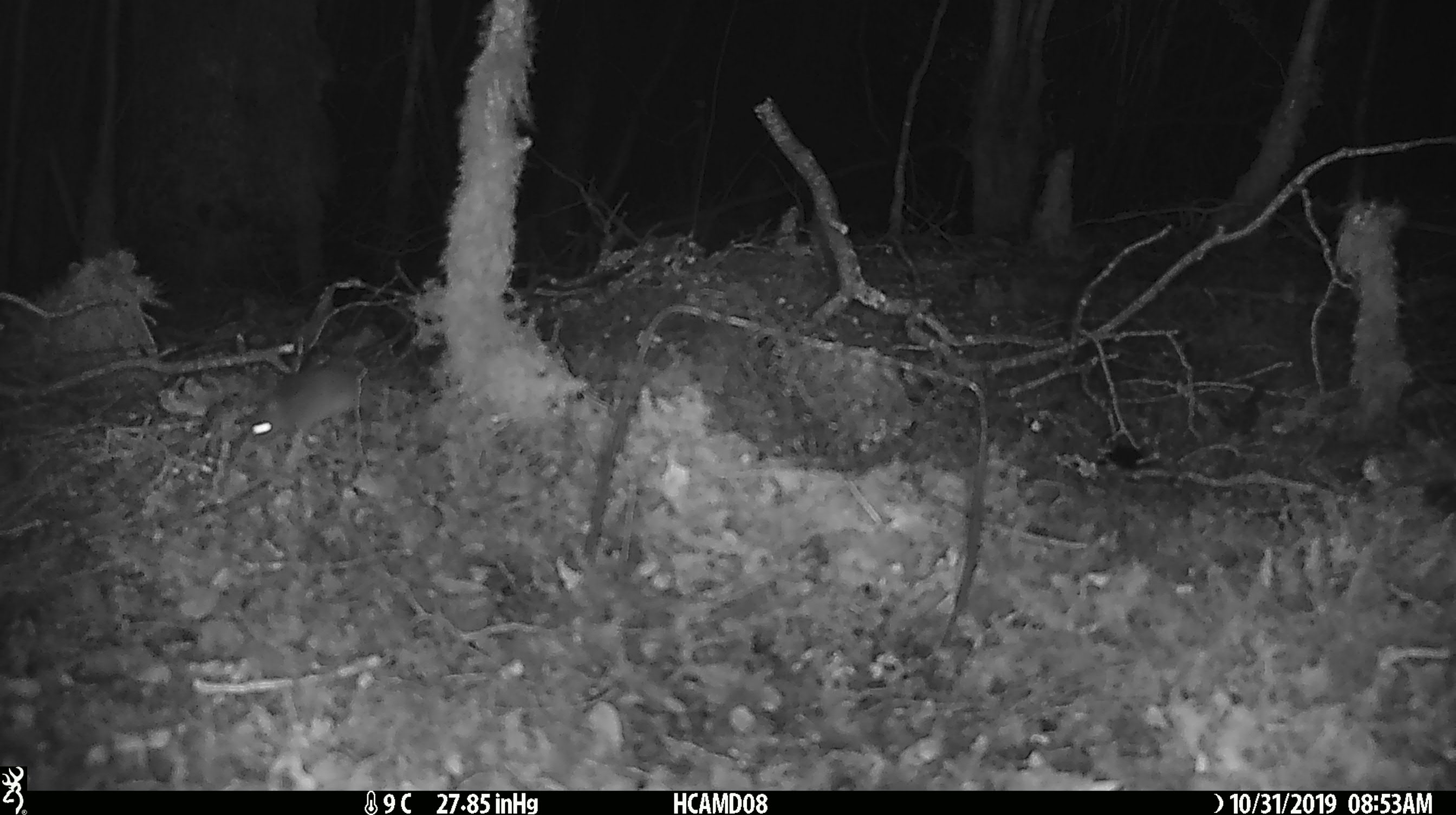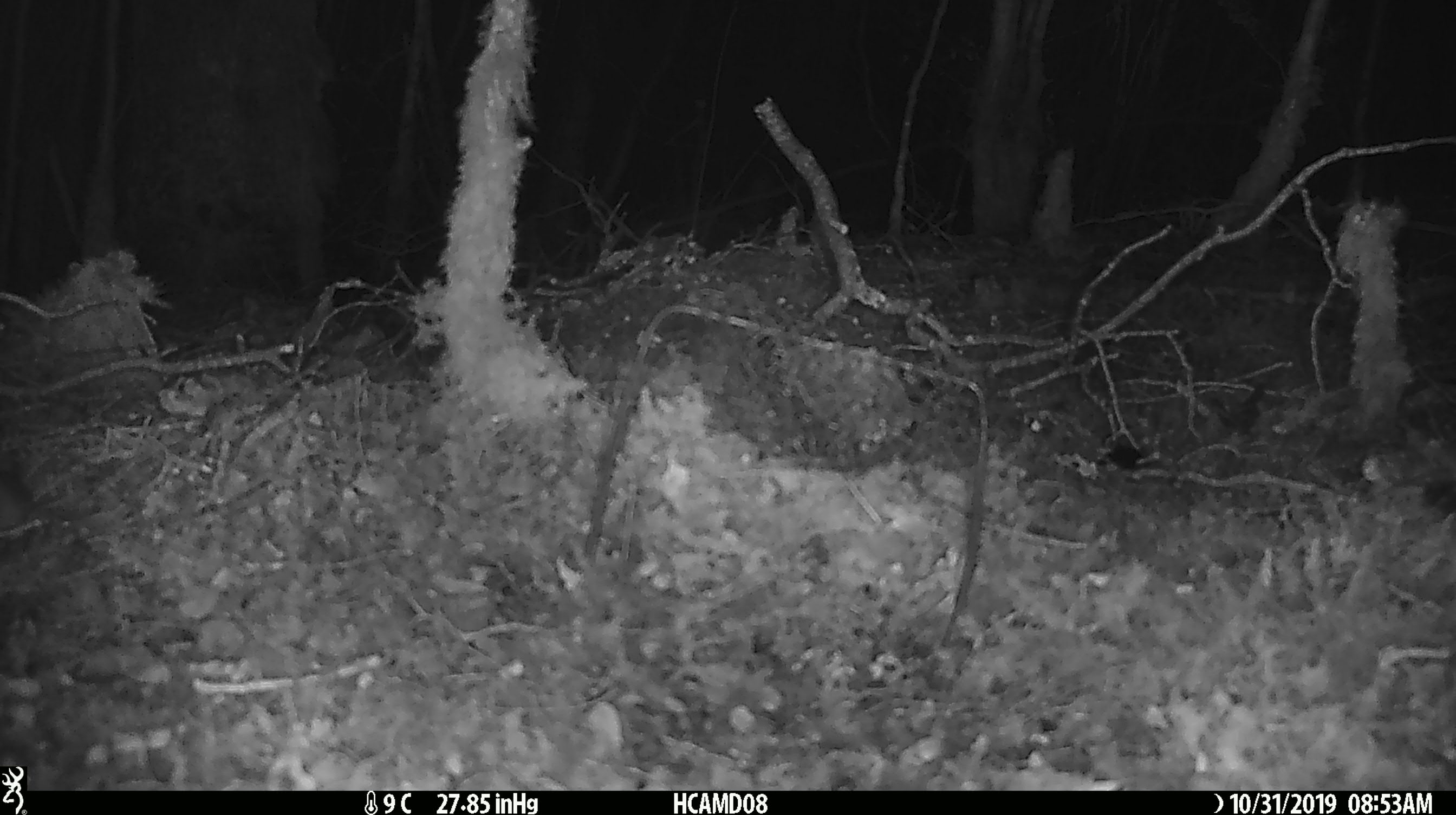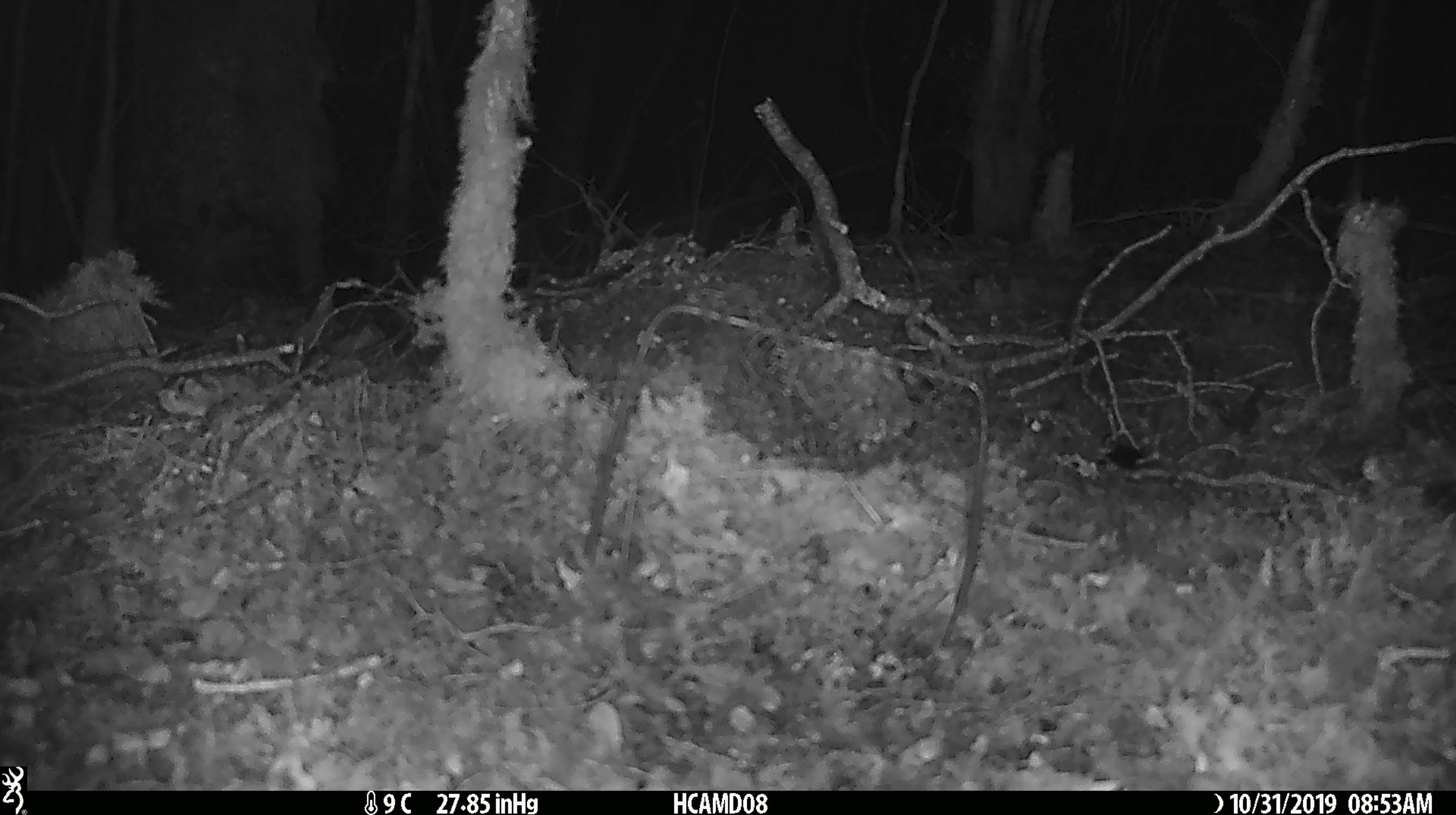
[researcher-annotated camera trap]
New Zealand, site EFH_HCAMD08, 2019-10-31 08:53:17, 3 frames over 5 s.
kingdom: Animalia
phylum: Chordata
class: Mammalia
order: Rodentia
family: Muridae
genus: Mus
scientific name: Mus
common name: mouse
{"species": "mouse (Mus)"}